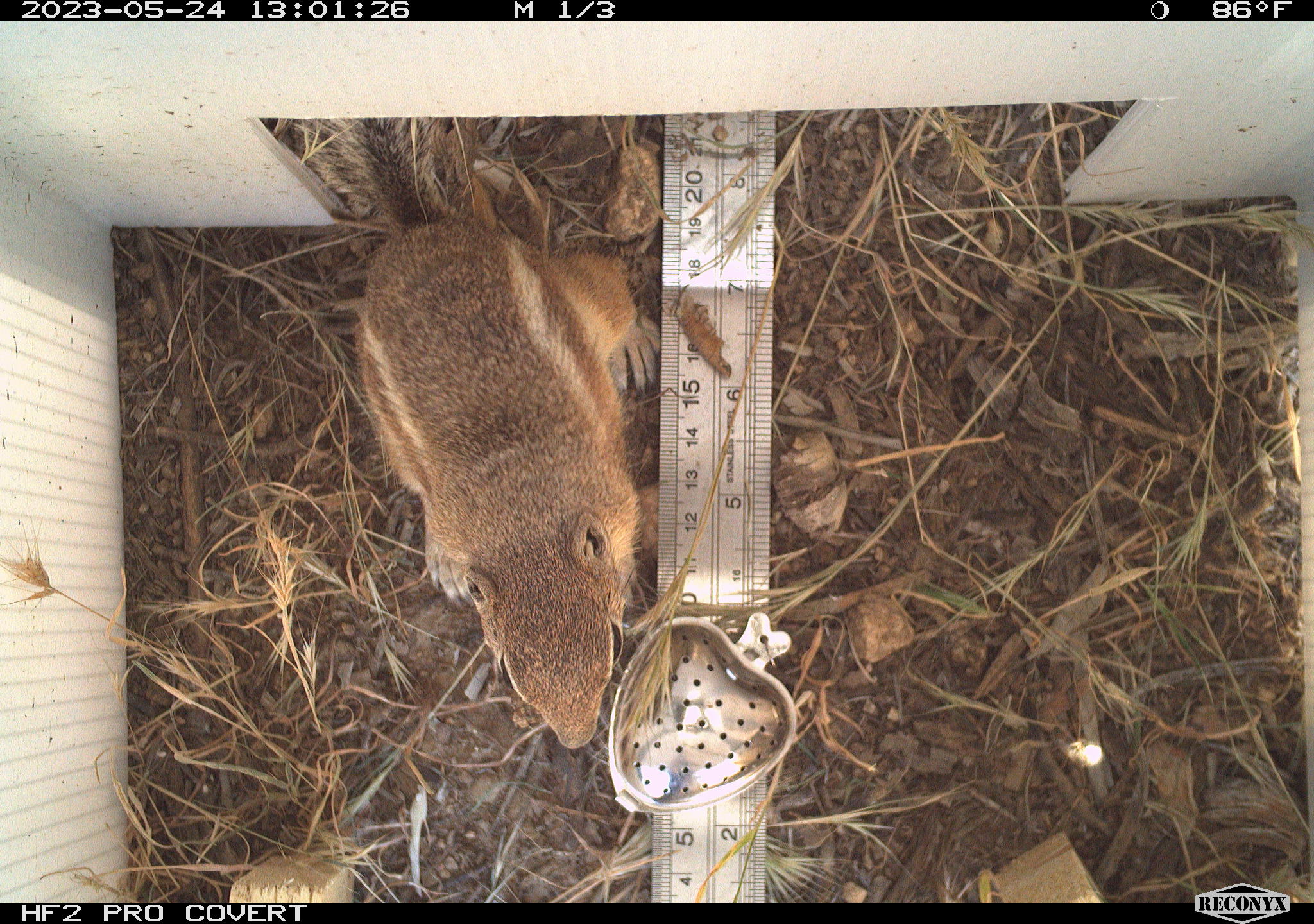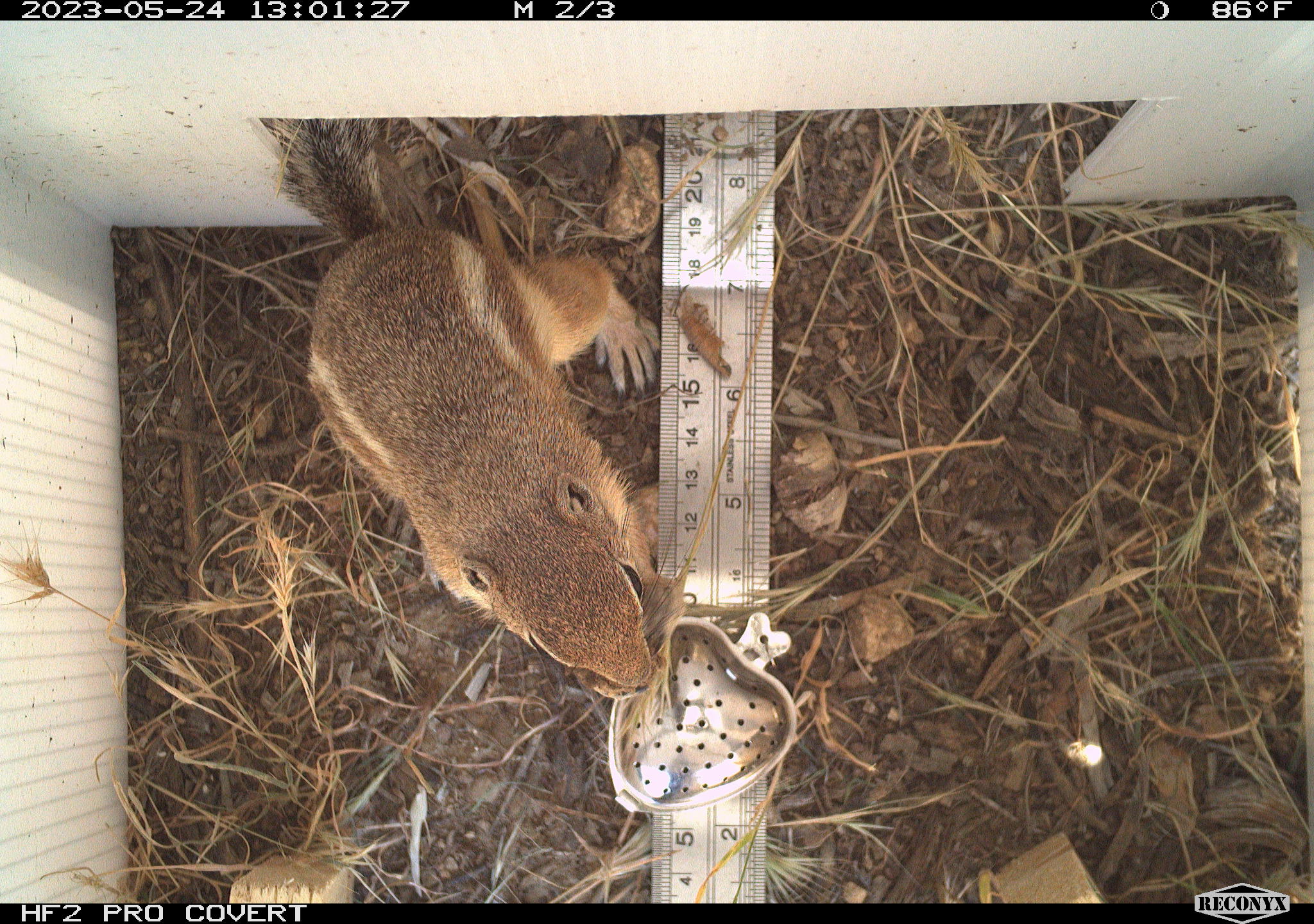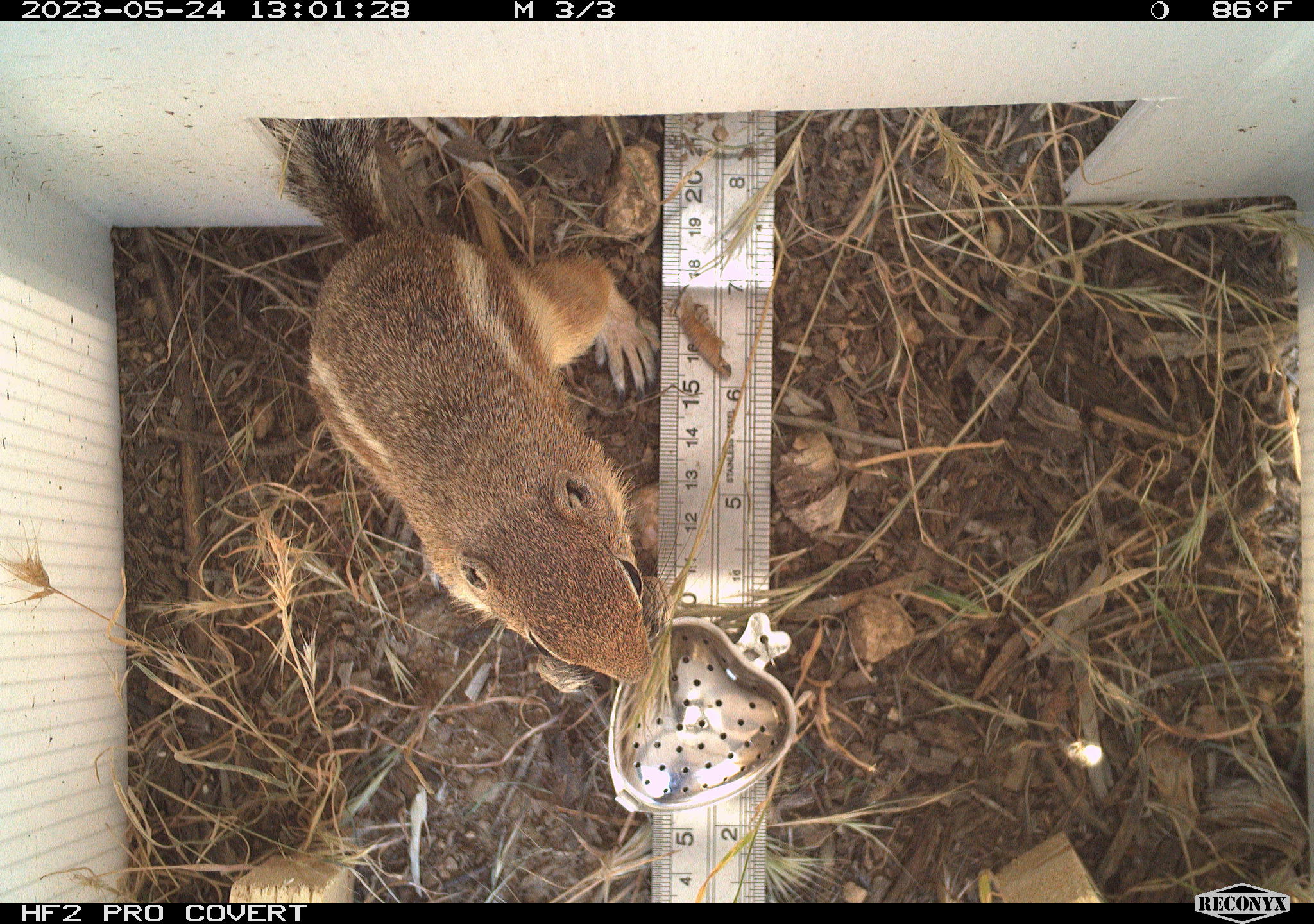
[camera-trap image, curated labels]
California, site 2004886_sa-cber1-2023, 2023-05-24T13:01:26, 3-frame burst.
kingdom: Animalia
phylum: Chordata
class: Mammalia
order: Rodentia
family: Sciuridae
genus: Ammospermophilus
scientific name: Ammospermophilus leucurus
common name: white-tailed antelope squirrel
White-tailed antelope squirrel (Ammospermophilus leucurus).